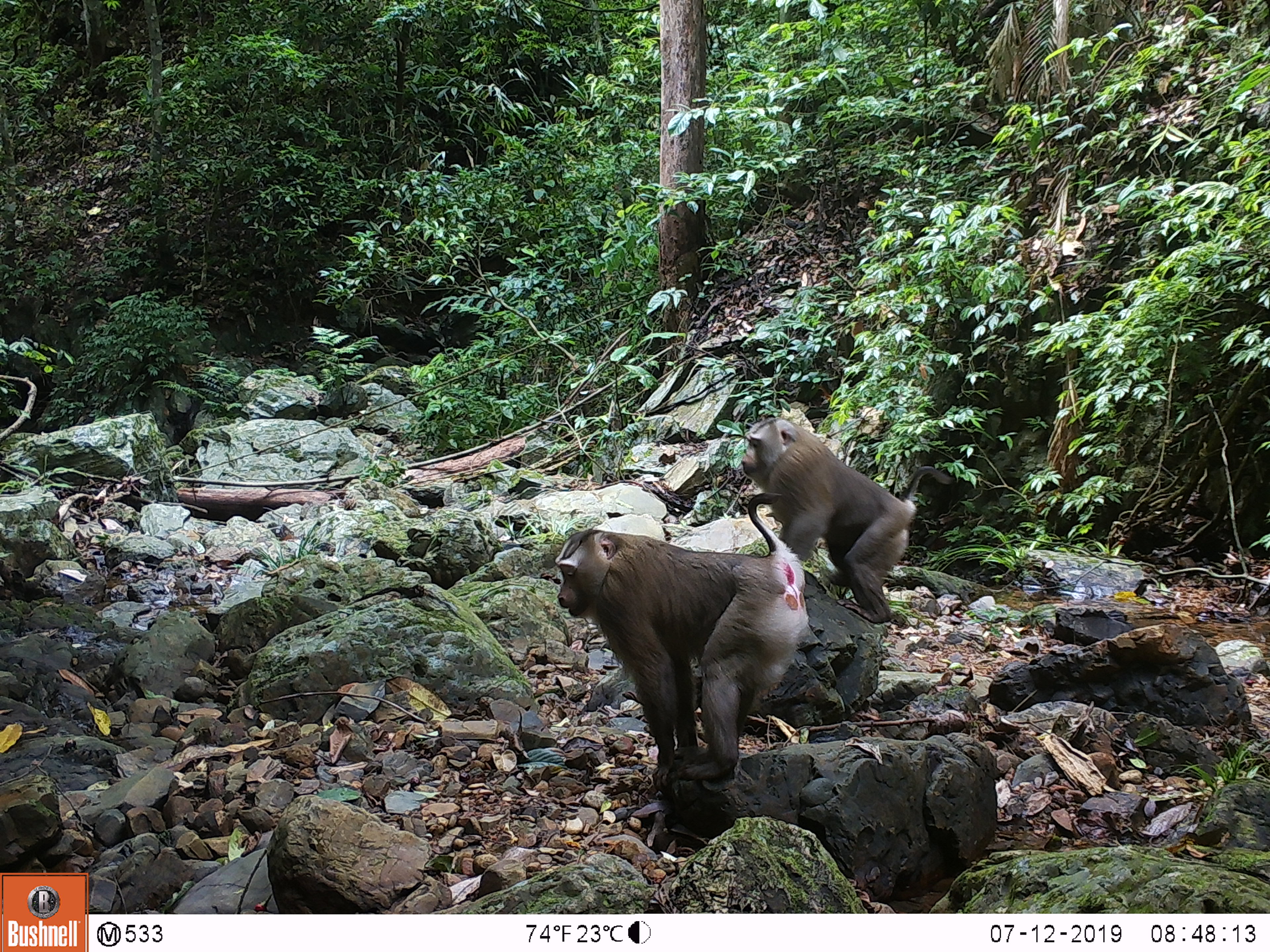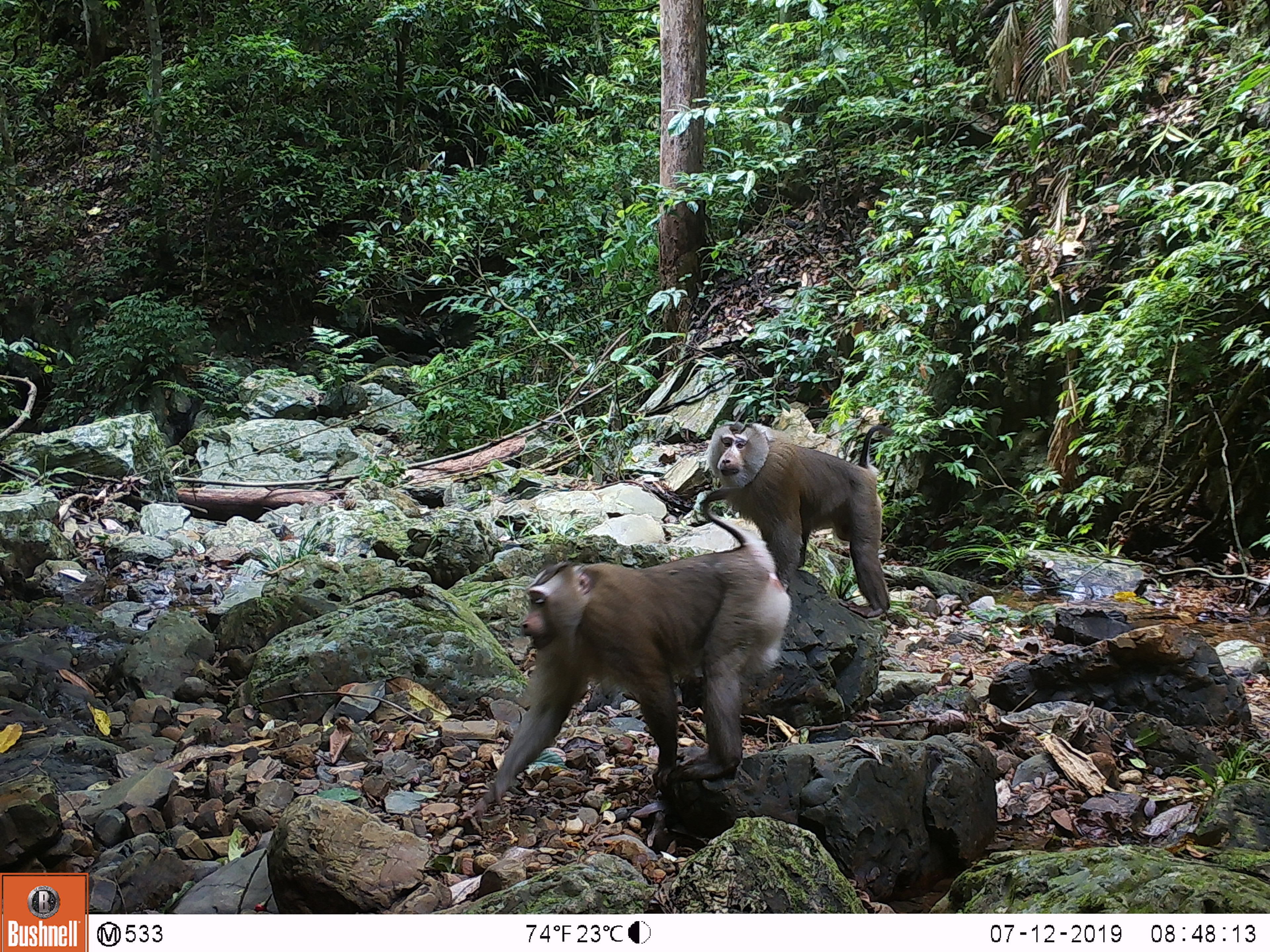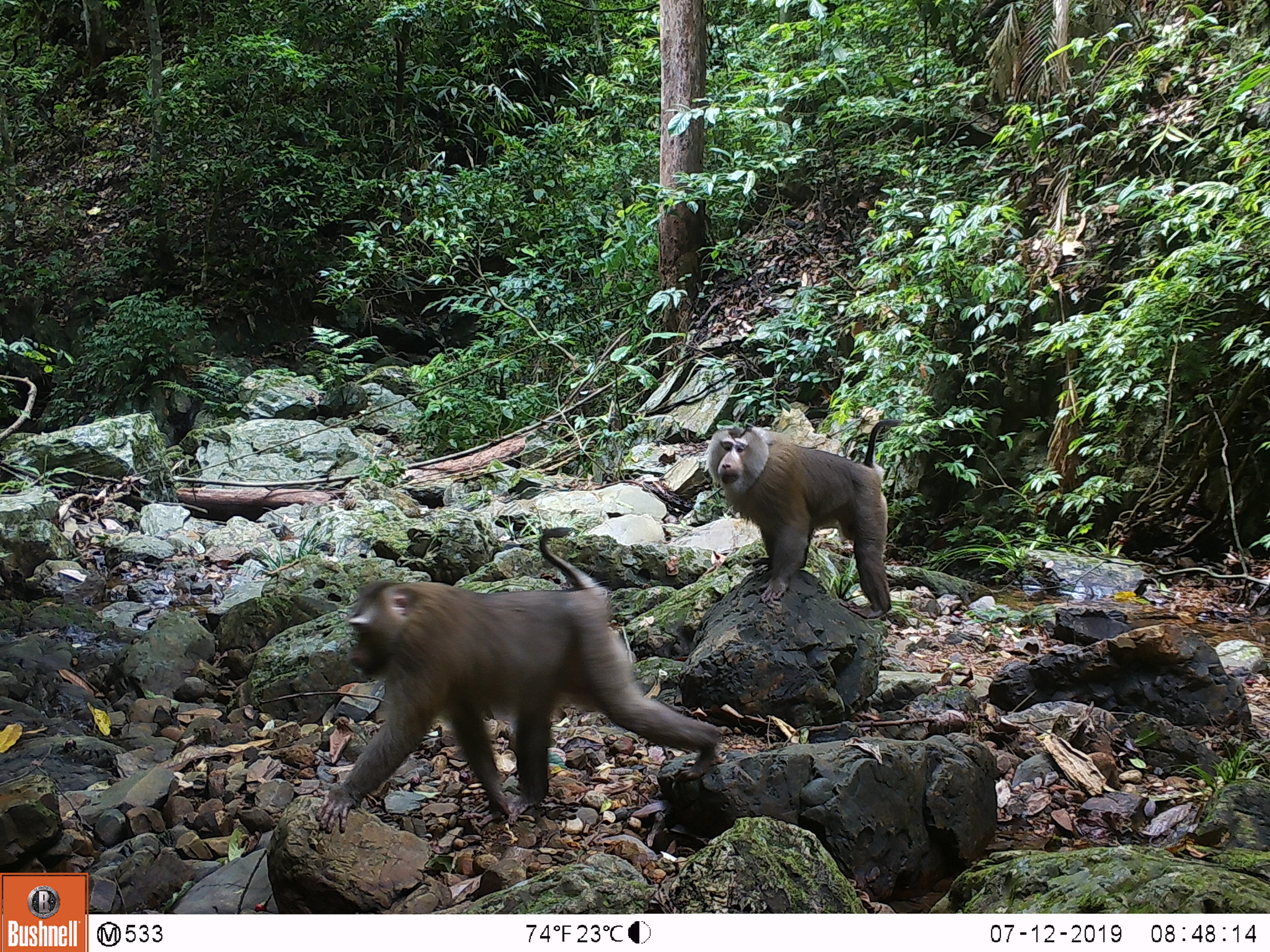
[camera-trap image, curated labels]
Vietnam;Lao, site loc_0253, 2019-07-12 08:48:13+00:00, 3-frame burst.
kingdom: Animalia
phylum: Chordata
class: Mammalia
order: Primates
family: Cercopithecidae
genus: Macaca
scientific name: Macaca nemestrina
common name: pig-tailed macaque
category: pig tailed macaque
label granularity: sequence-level